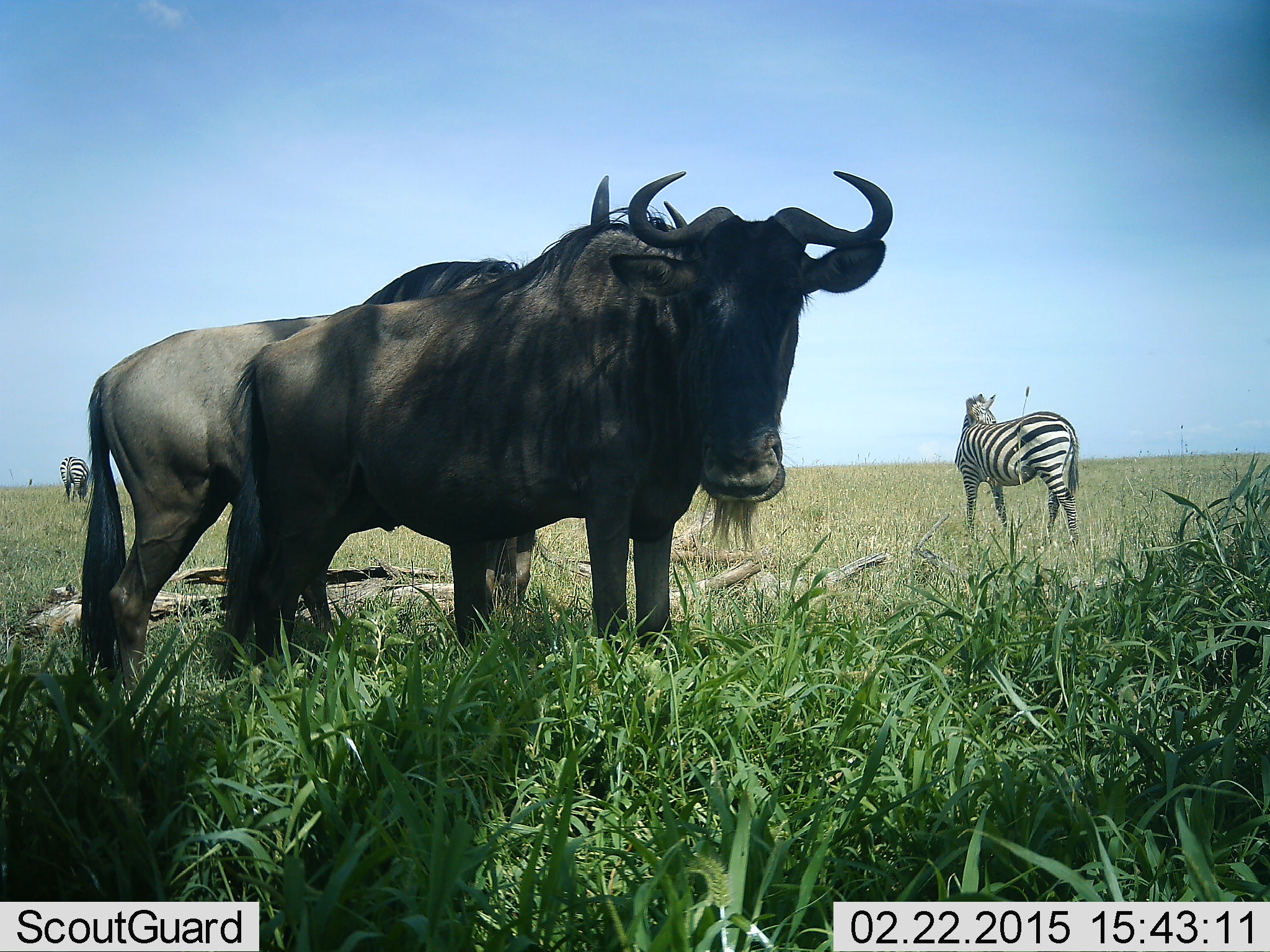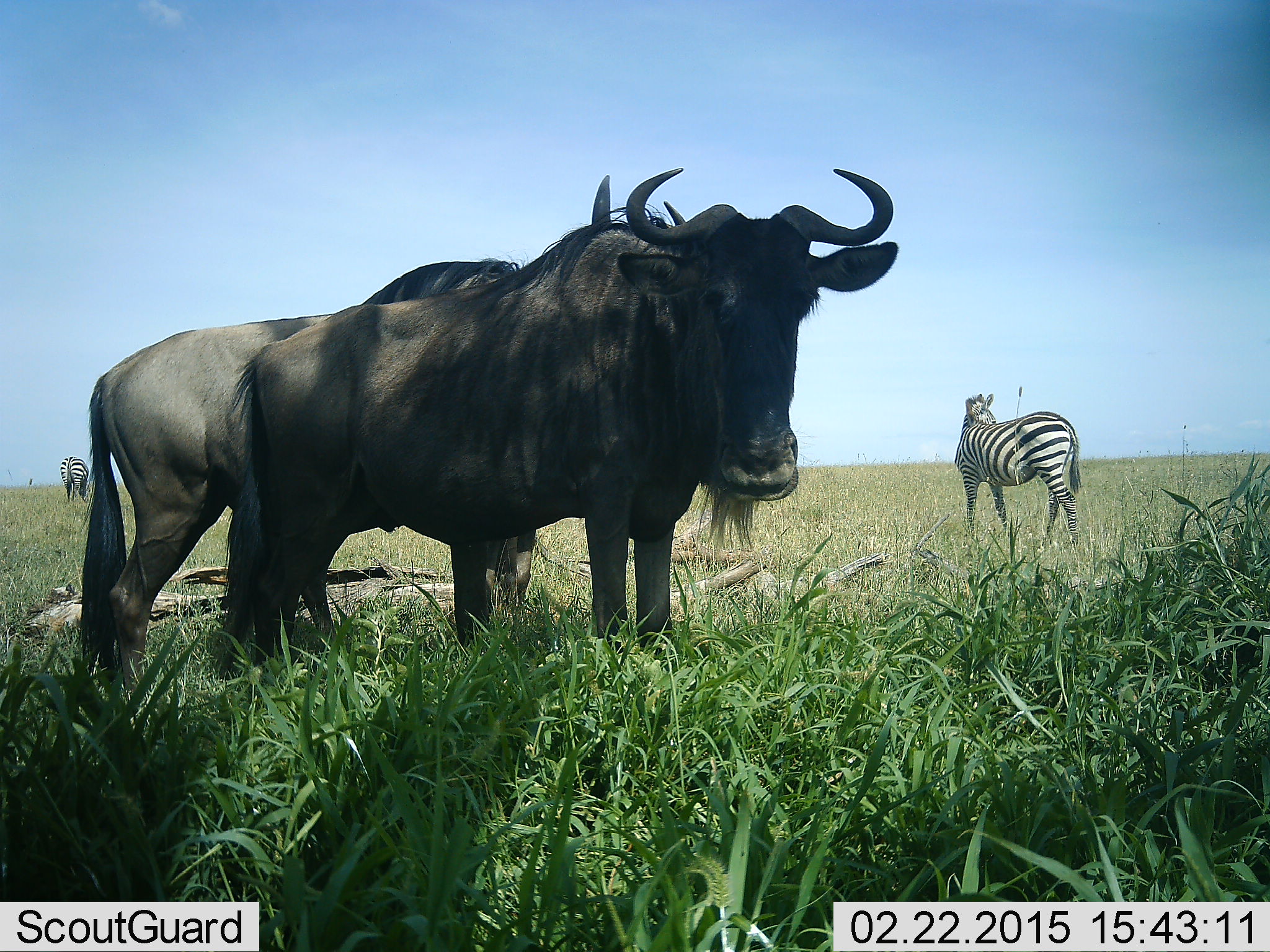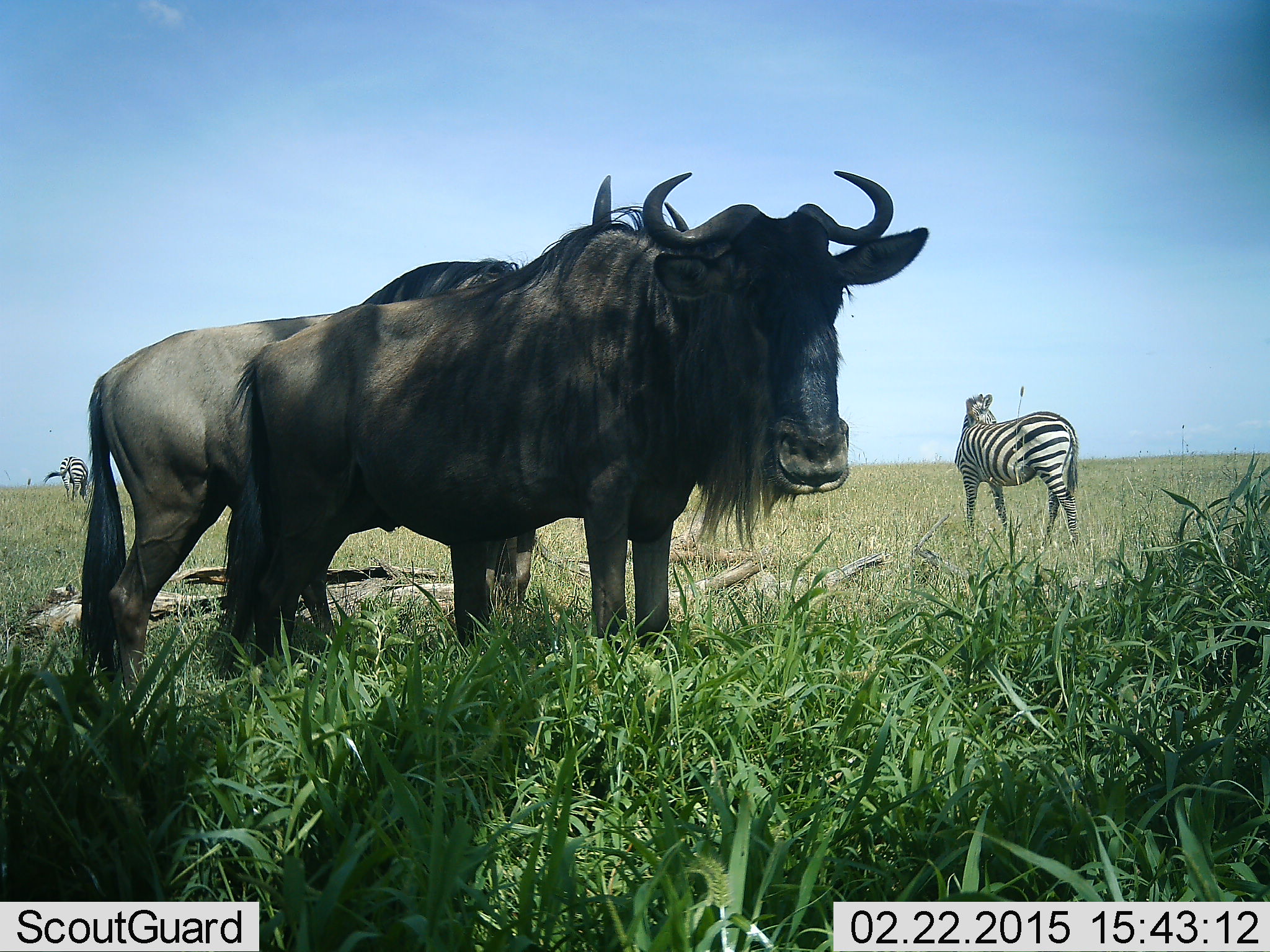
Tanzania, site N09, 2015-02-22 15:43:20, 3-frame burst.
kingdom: Animalia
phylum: Chordata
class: Mammalia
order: Artiodactyla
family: Bovidae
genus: Connochaetes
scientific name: Connochaetes taurinus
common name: blue wildebeest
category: wildebeest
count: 2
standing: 100%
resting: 0%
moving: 0%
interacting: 8%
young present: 0%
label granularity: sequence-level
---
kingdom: Animalia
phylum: Chordata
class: Mammalia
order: Perissodactyla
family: Equidae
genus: Equus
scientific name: Equus quagga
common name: plains zebra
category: zebra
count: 2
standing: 73%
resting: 0%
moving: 0%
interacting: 0%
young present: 0%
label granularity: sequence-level